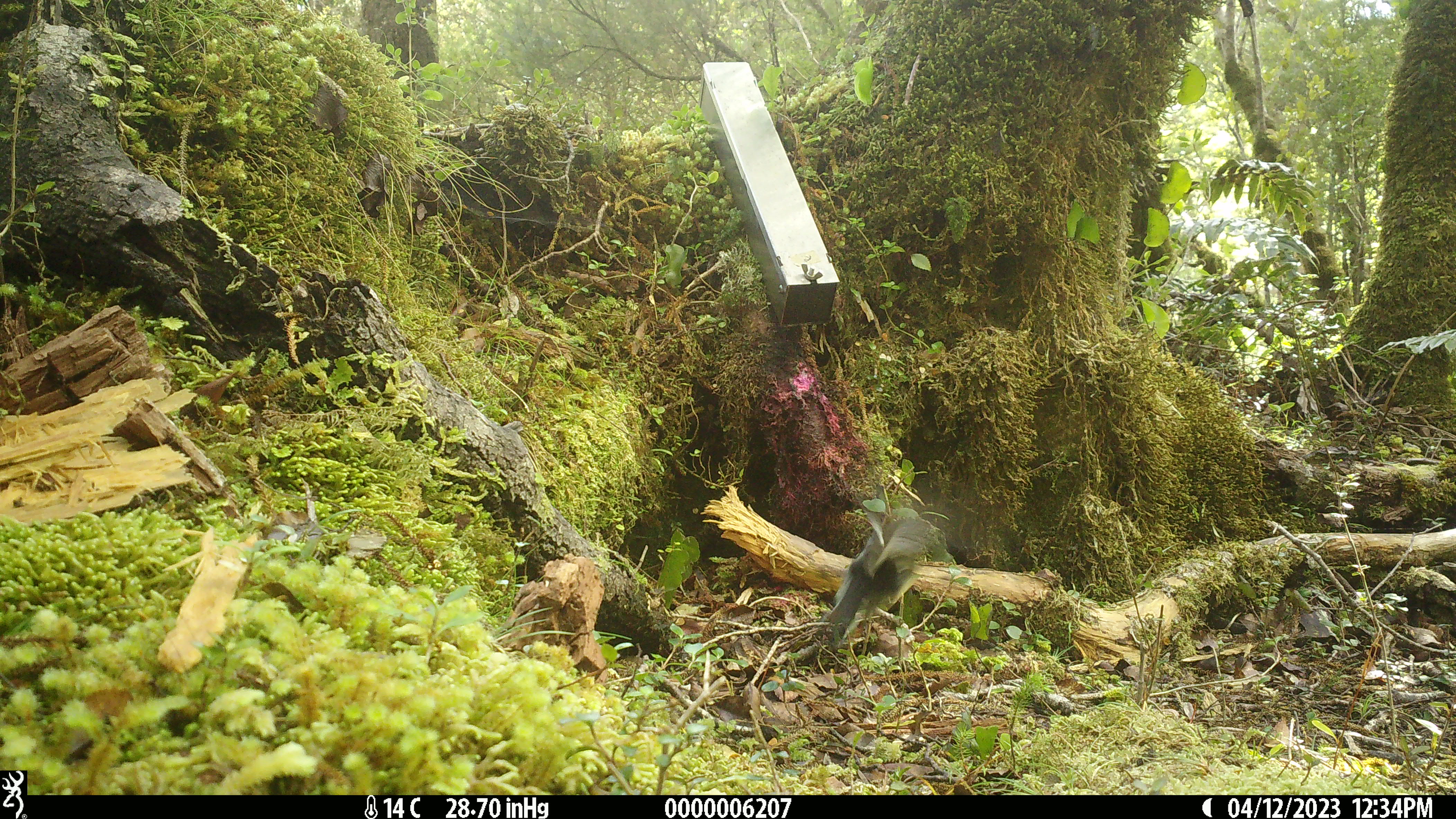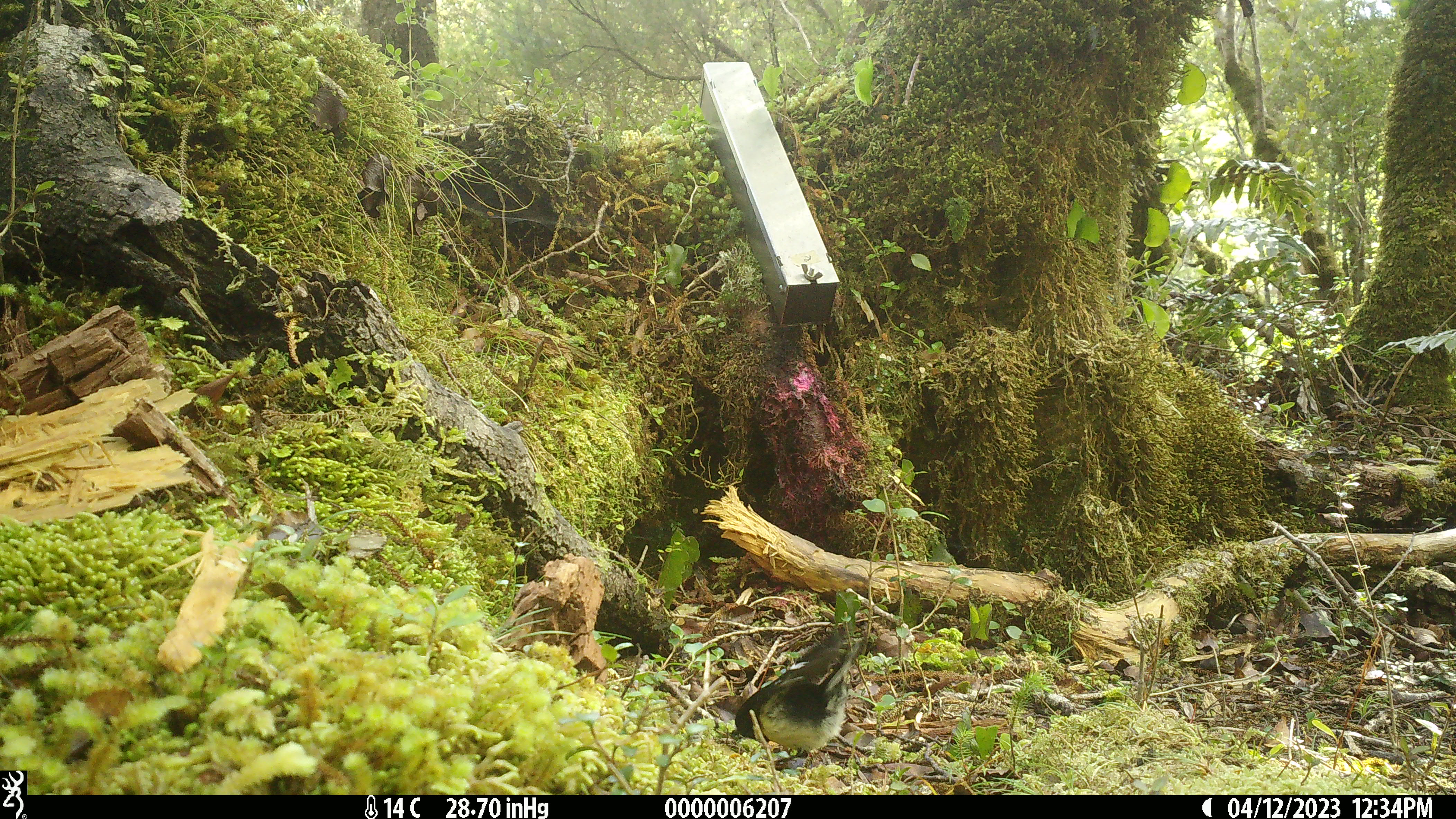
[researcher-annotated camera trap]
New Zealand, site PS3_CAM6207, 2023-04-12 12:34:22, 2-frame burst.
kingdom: Animalia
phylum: Chordata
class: Aves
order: Passeriformes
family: Petroicidae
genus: Petroica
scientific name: Petroica macrocephala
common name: tomtit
Tomtit (Petroica macrocephala).